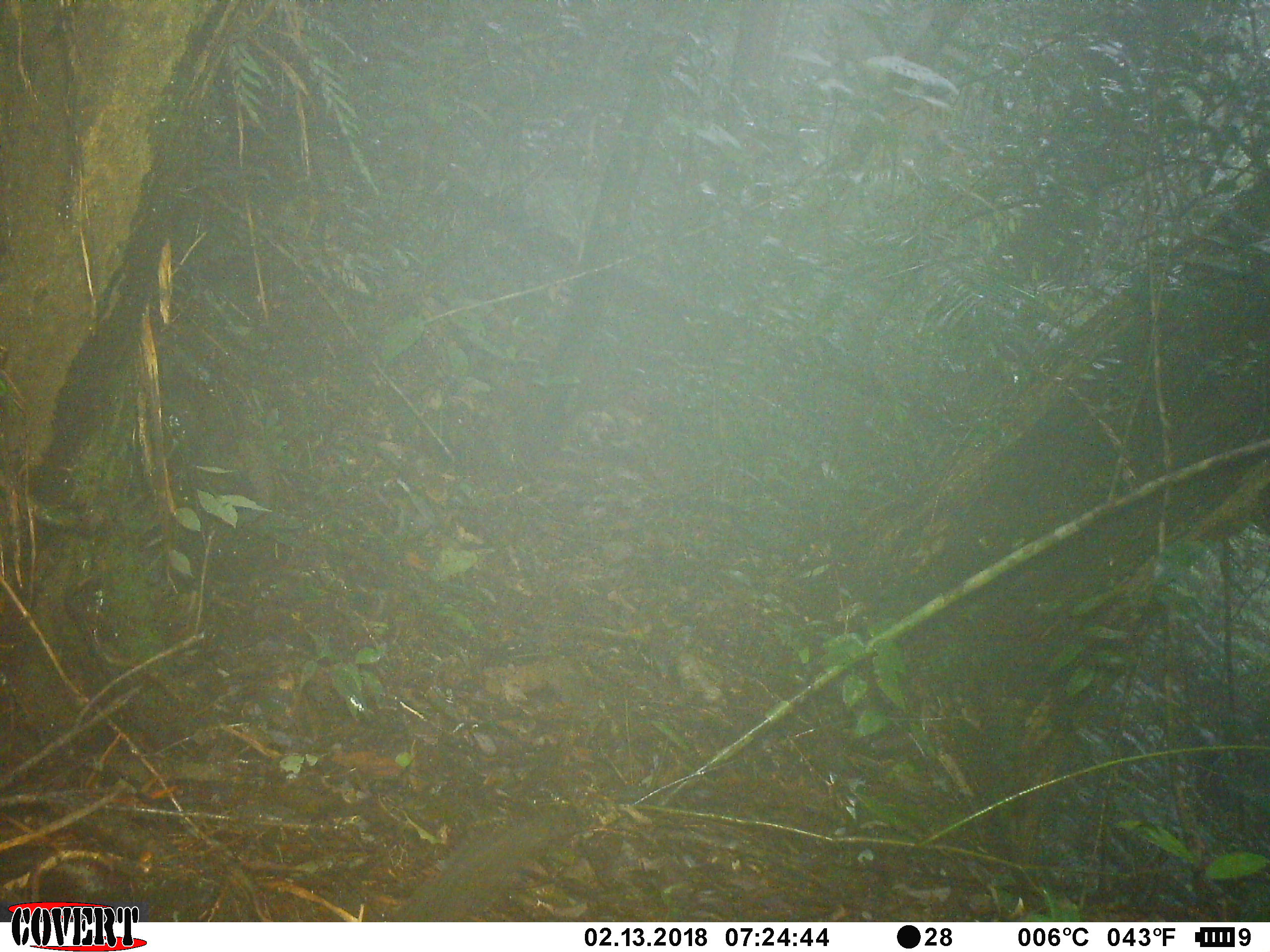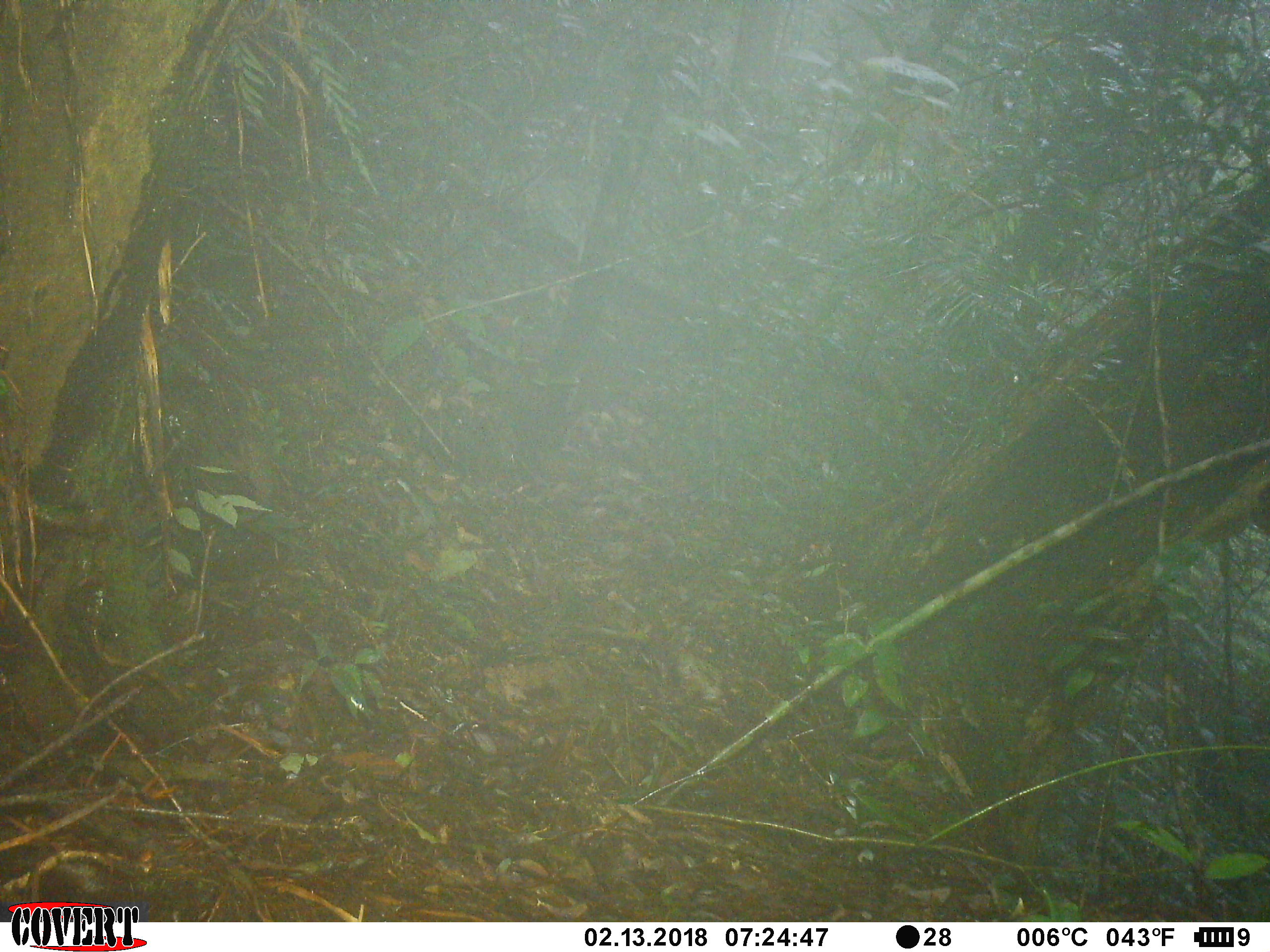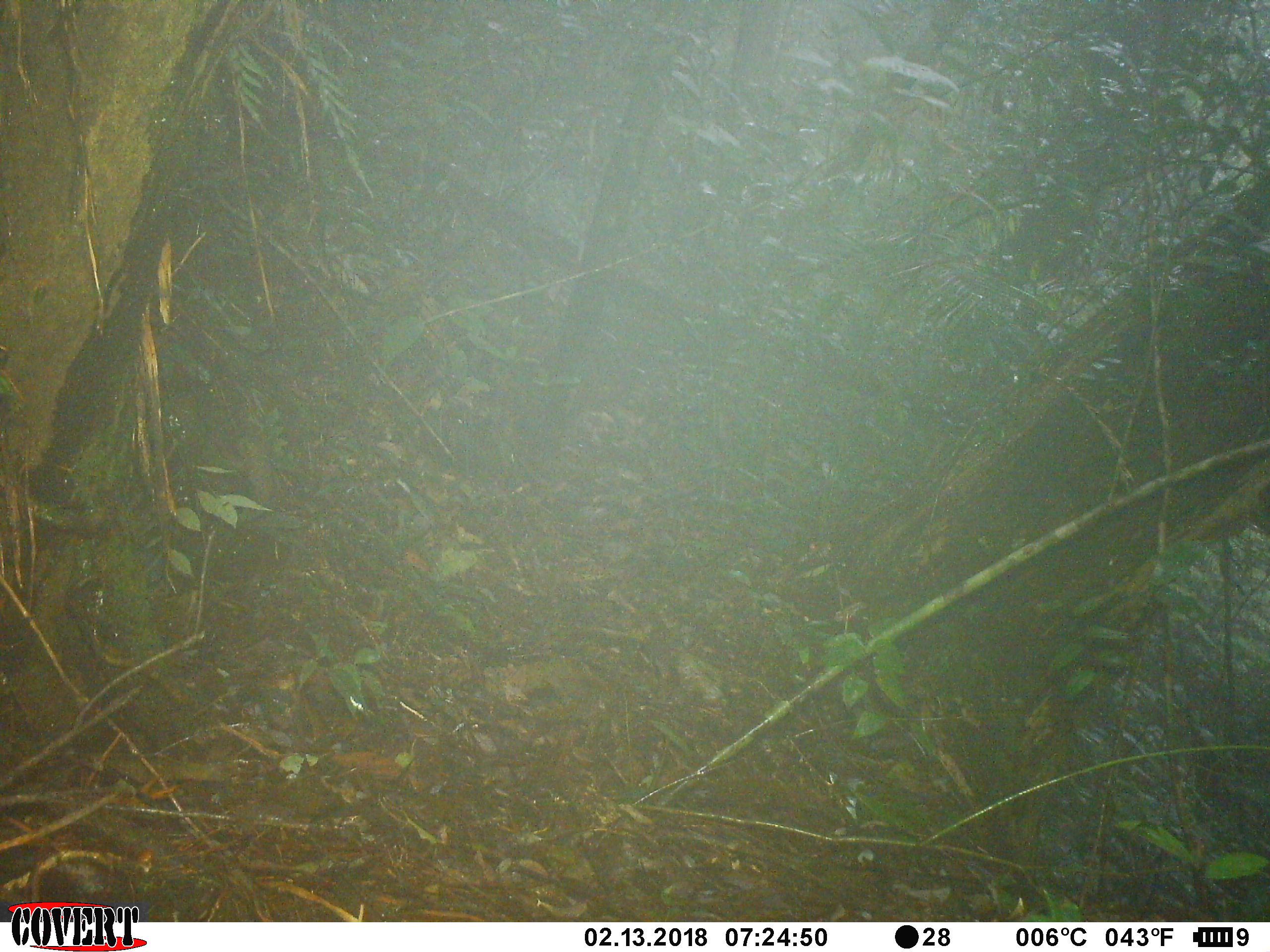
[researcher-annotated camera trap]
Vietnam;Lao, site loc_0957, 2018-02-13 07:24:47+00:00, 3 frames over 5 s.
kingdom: Animalia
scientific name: Animalia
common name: animal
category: unidentified animal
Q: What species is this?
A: Unidentified animal (animal) (Animalia).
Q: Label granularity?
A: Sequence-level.